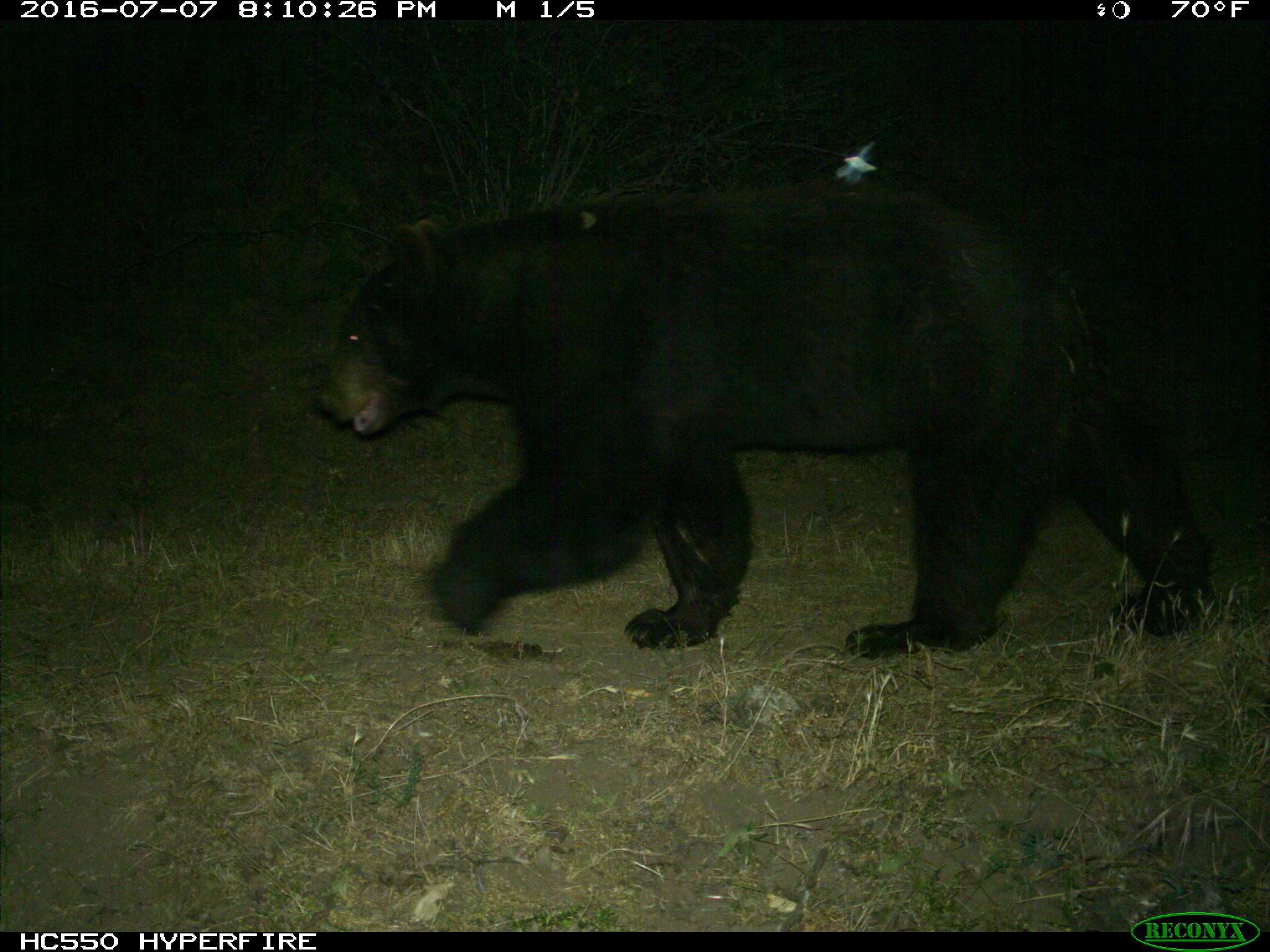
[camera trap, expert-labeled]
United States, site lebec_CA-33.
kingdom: Animalia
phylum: Chordata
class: Mammalia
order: Carnivora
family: Ursidae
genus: Ursus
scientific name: Ursus americanus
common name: american black bear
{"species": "Ursus americanus (american black bear)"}